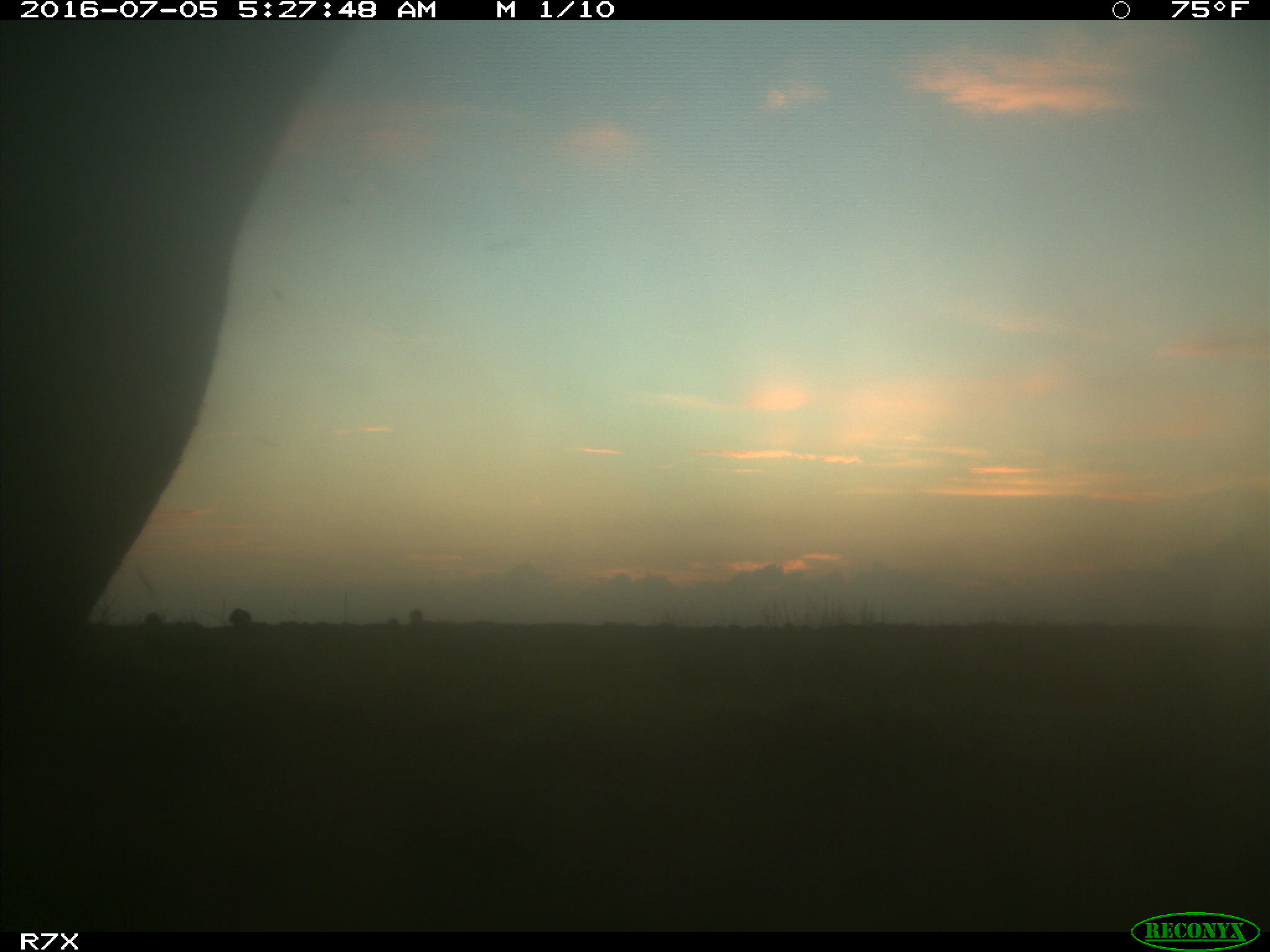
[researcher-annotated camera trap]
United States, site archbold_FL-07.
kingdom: Animalia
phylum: Chordata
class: Mammalia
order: Artiodactyla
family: Bovidae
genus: Bos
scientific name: Bos taurus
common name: domestic cow